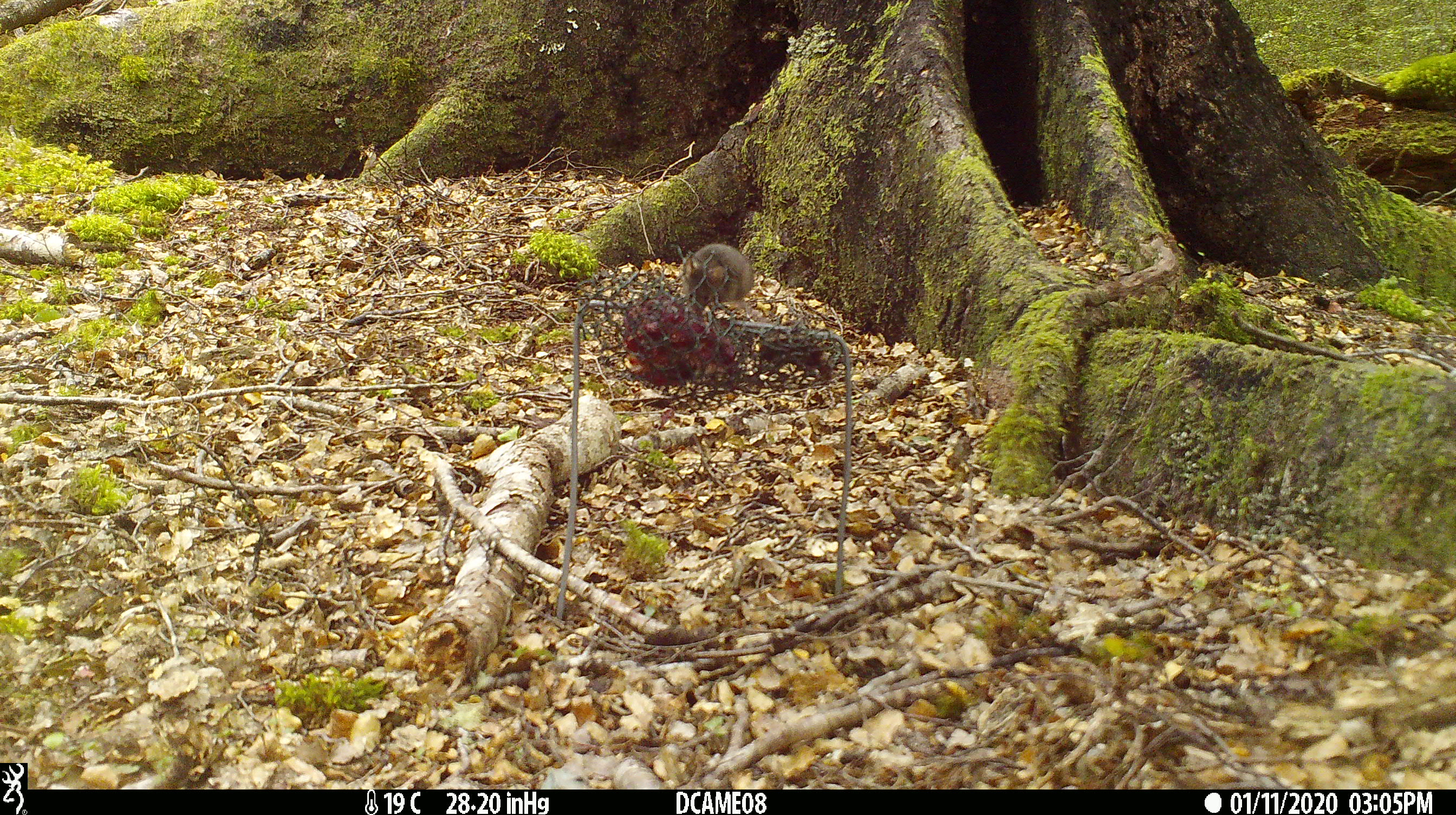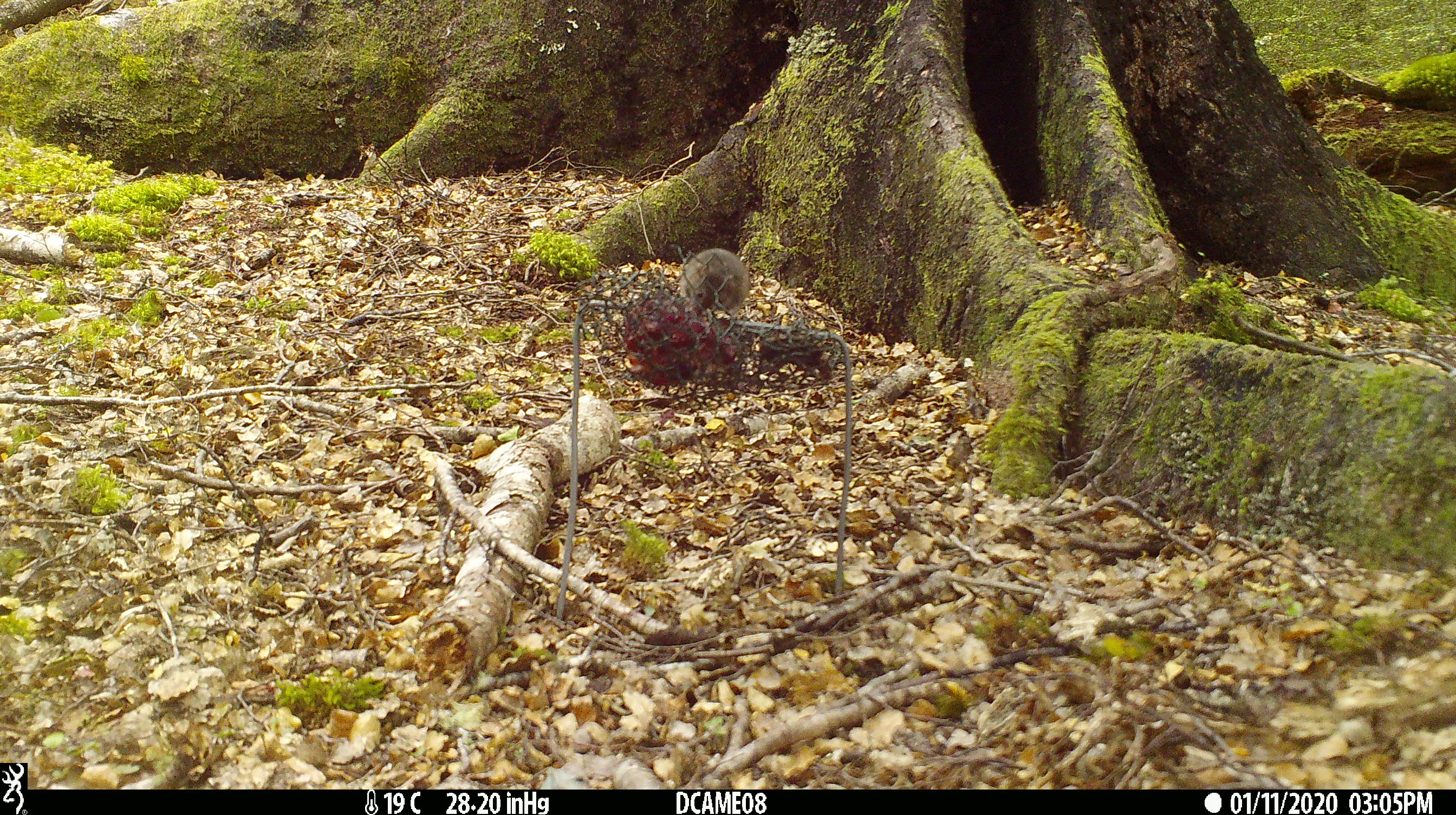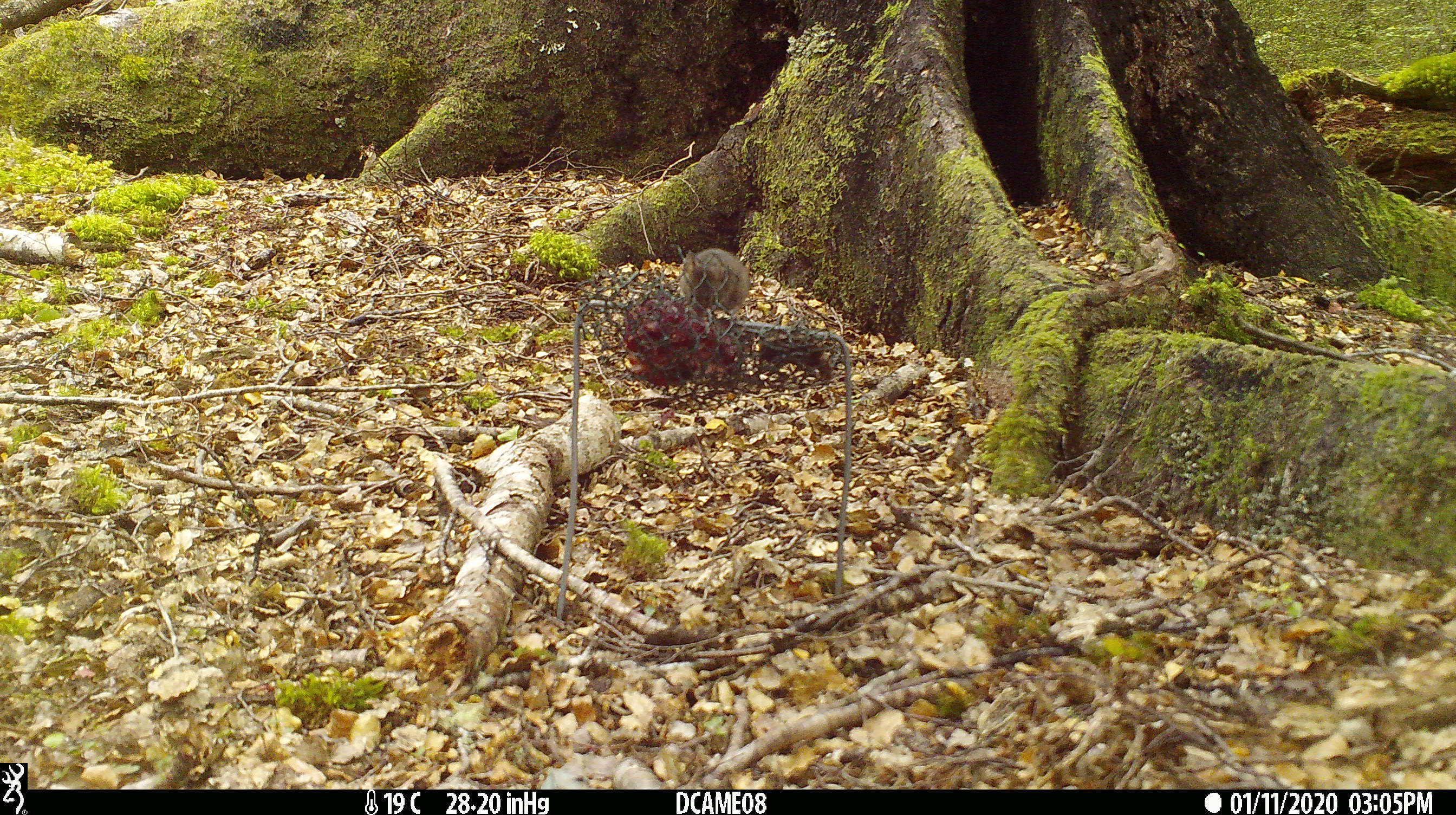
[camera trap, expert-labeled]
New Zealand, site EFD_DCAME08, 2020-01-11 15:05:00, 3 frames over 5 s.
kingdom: Animalia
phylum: Chordata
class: Mammalia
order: Rodentia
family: Muridae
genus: Mus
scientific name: Mus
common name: mouse